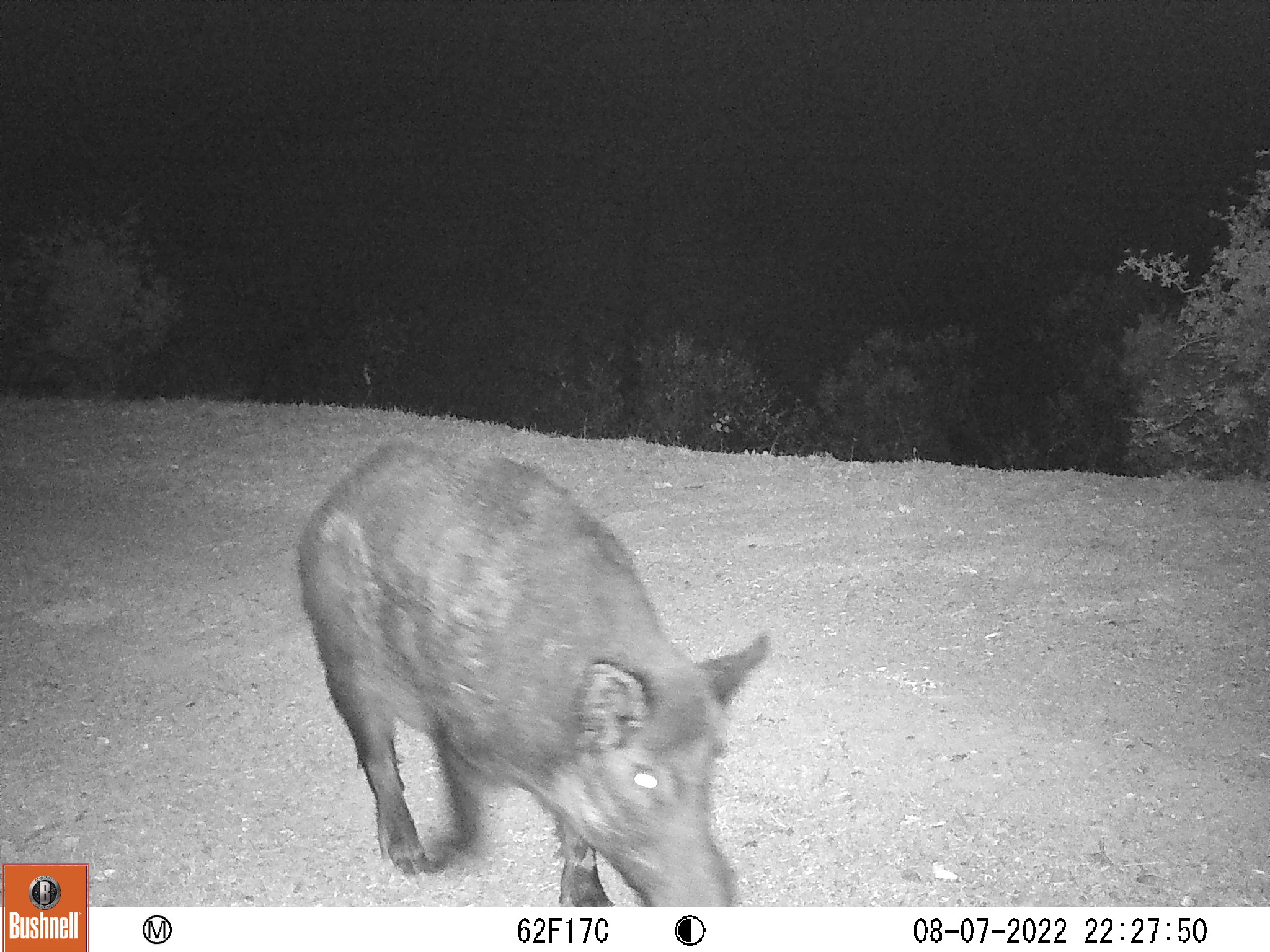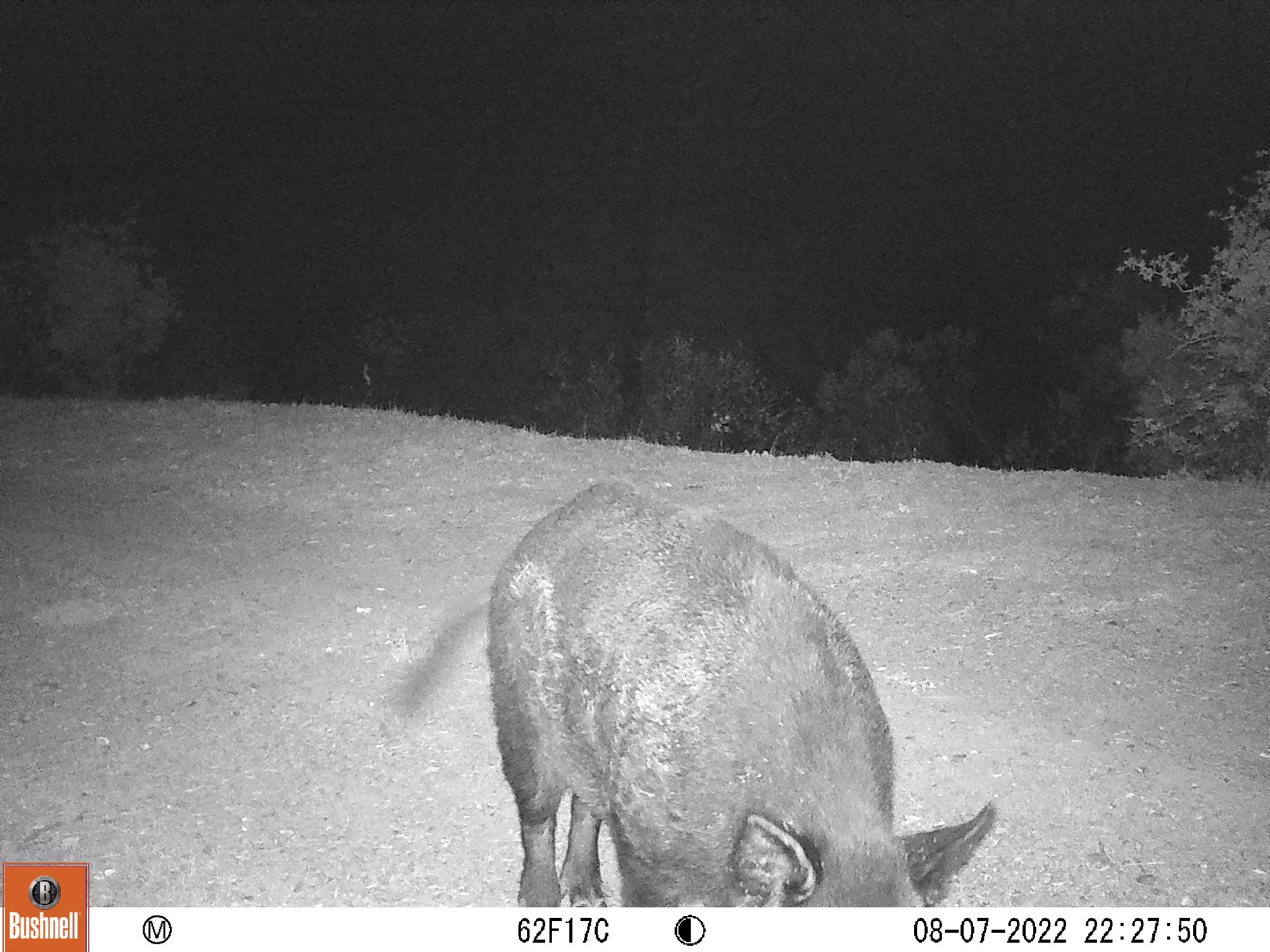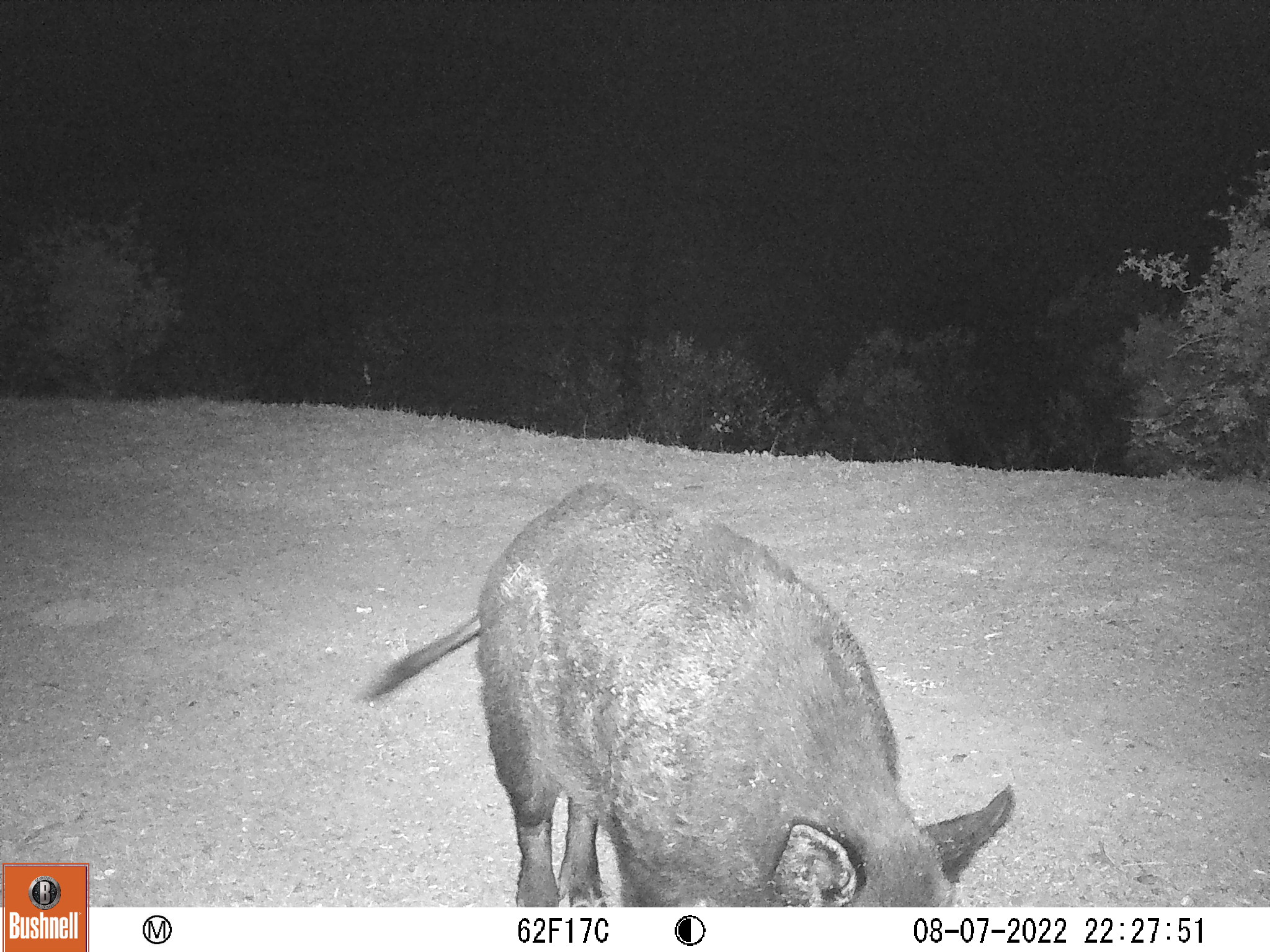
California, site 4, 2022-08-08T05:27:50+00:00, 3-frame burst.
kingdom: Animalia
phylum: Chordata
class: Mammalia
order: Artiodactyla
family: Suidae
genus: Sus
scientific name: Sus scrofa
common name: wild boar